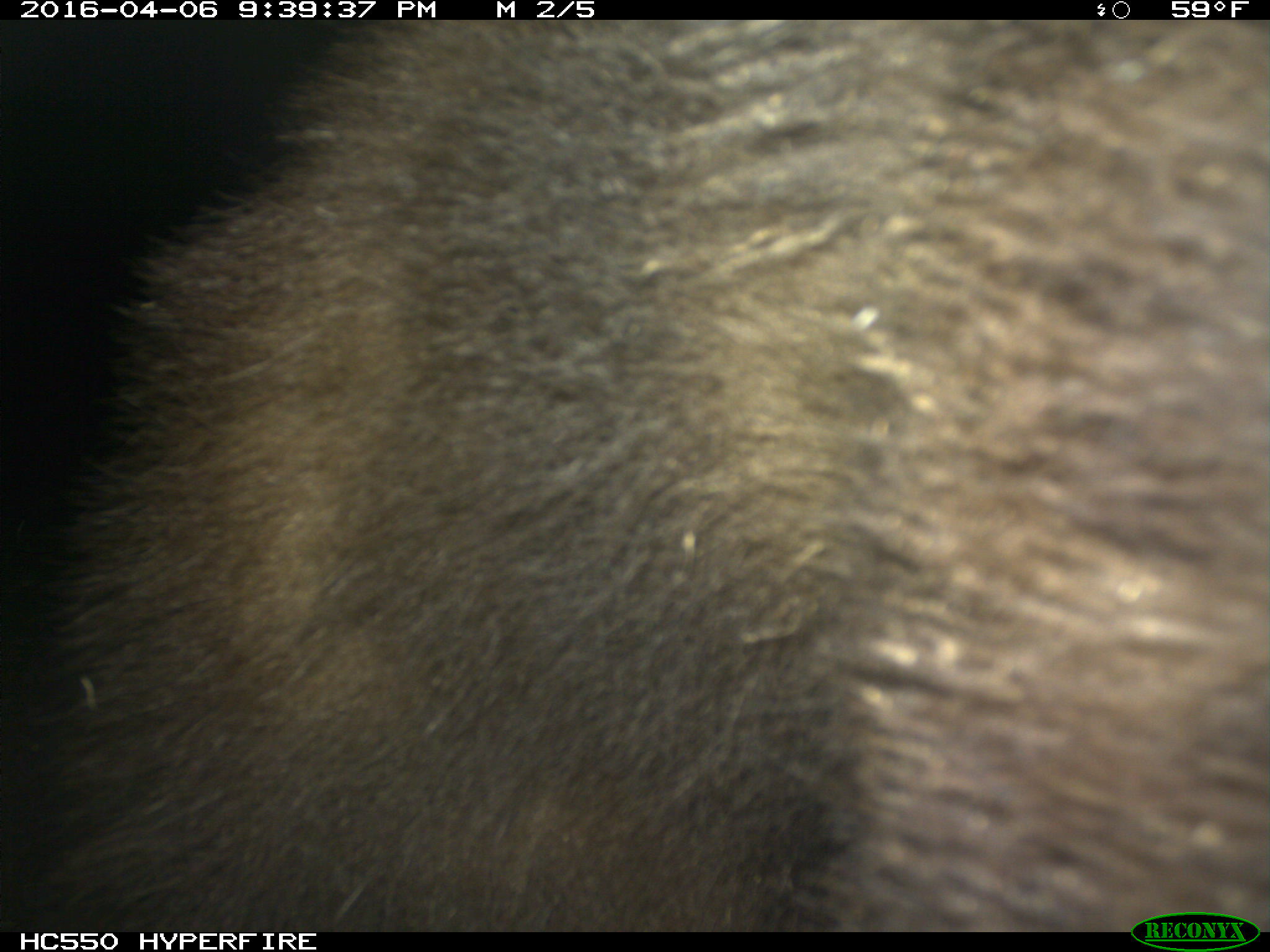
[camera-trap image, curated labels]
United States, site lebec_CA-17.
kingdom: Animalia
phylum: Chordata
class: Mammalia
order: Carnivora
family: Ursidae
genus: Ursus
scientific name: Ursus americanus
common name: american black bear